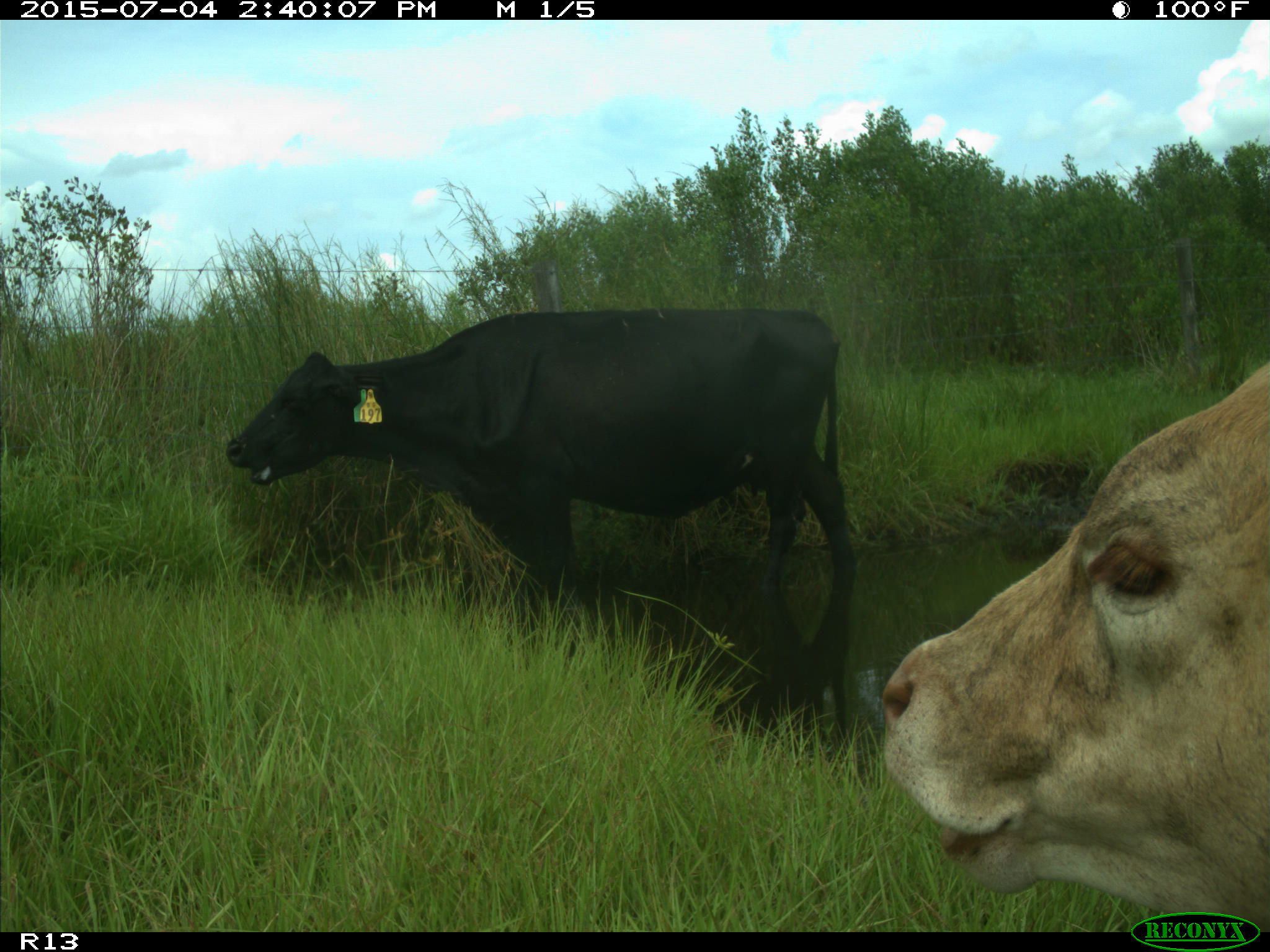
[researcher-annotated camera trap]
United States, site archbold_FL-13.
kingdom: Animalia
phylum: Chordata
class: Mammalia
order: Artiodactyla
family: Bovidae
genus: Bos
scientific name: Bos taurus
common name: domestic cow